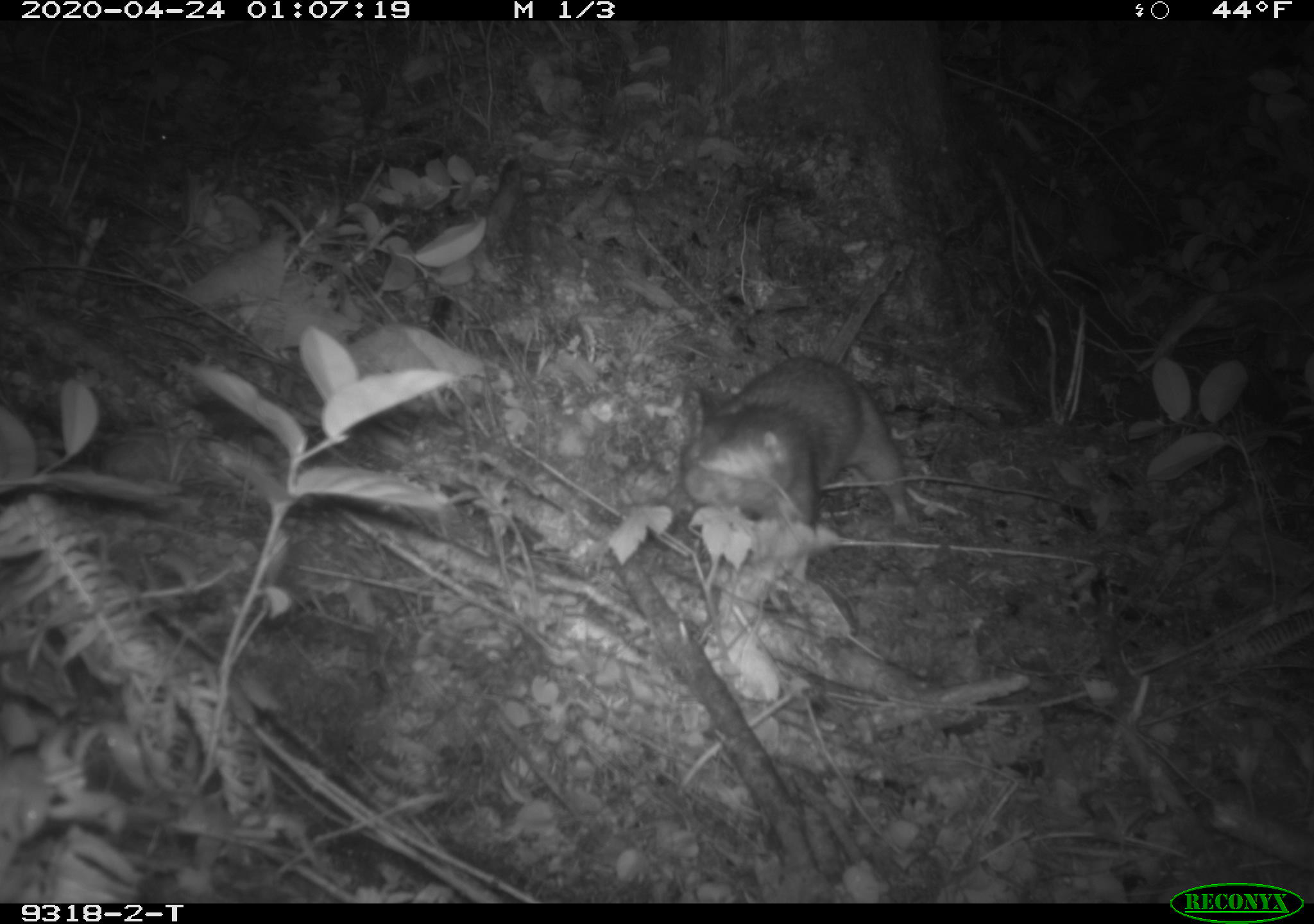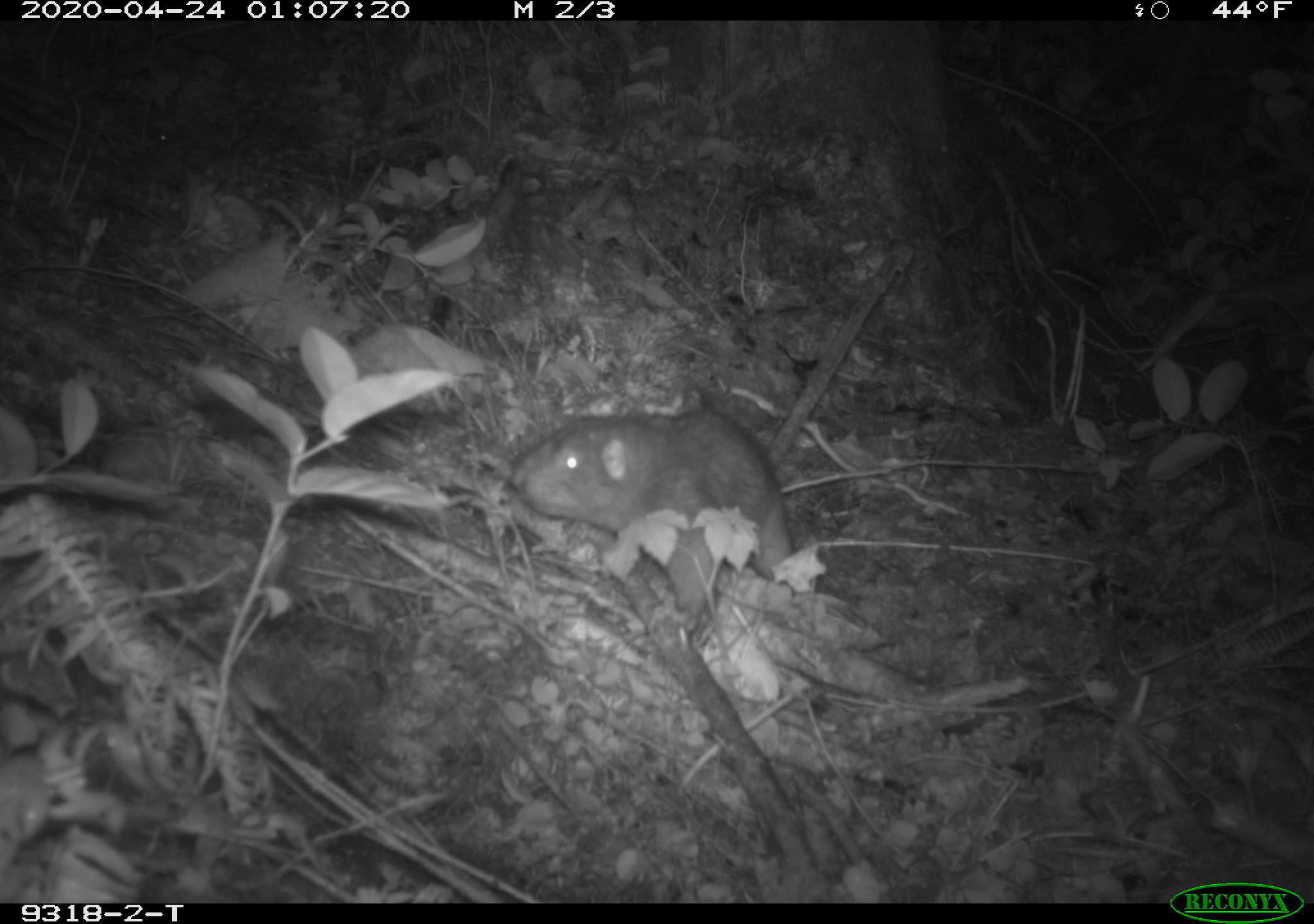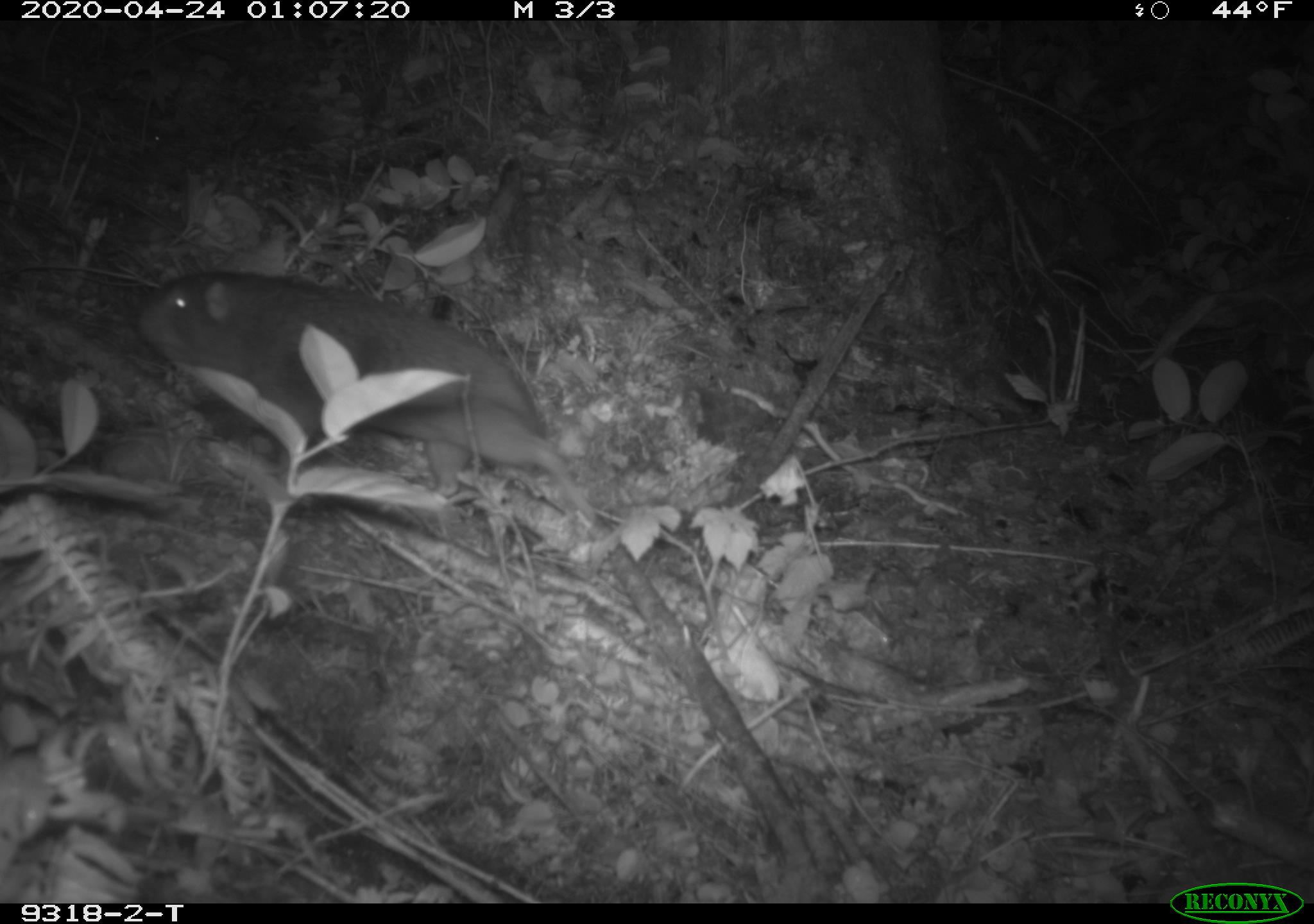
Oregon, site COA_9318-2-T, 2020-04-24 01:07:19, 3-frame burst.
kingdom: Animalia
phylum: Chordata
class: Mammalia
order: Rodentia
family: Aplodontiidae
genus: Aplodontia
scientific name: Aplodontia rufa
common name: mountain beaver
Mountain beaver (Aplodontia rufa).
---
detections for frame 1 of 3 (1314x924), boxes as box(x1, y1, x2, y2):
mountain beaver: box(676, 328, 920, 544)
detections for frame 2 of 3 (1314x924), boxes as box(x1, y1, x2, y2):
mountain beaver: box(507, 381, 798, 612)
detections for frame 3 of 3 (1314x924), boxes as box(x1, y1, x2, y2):
mountain beaver: box(127, 249, 597, 520)